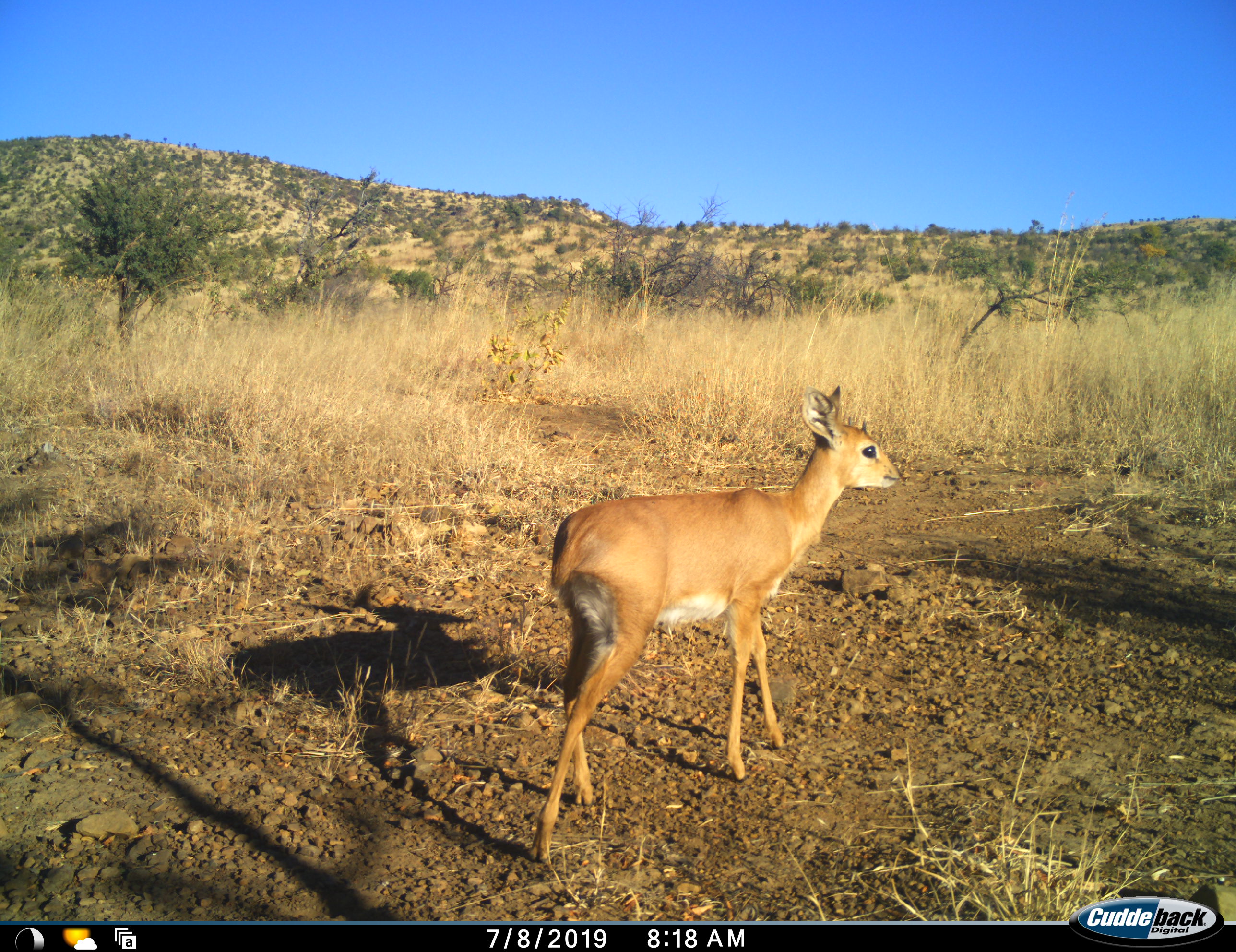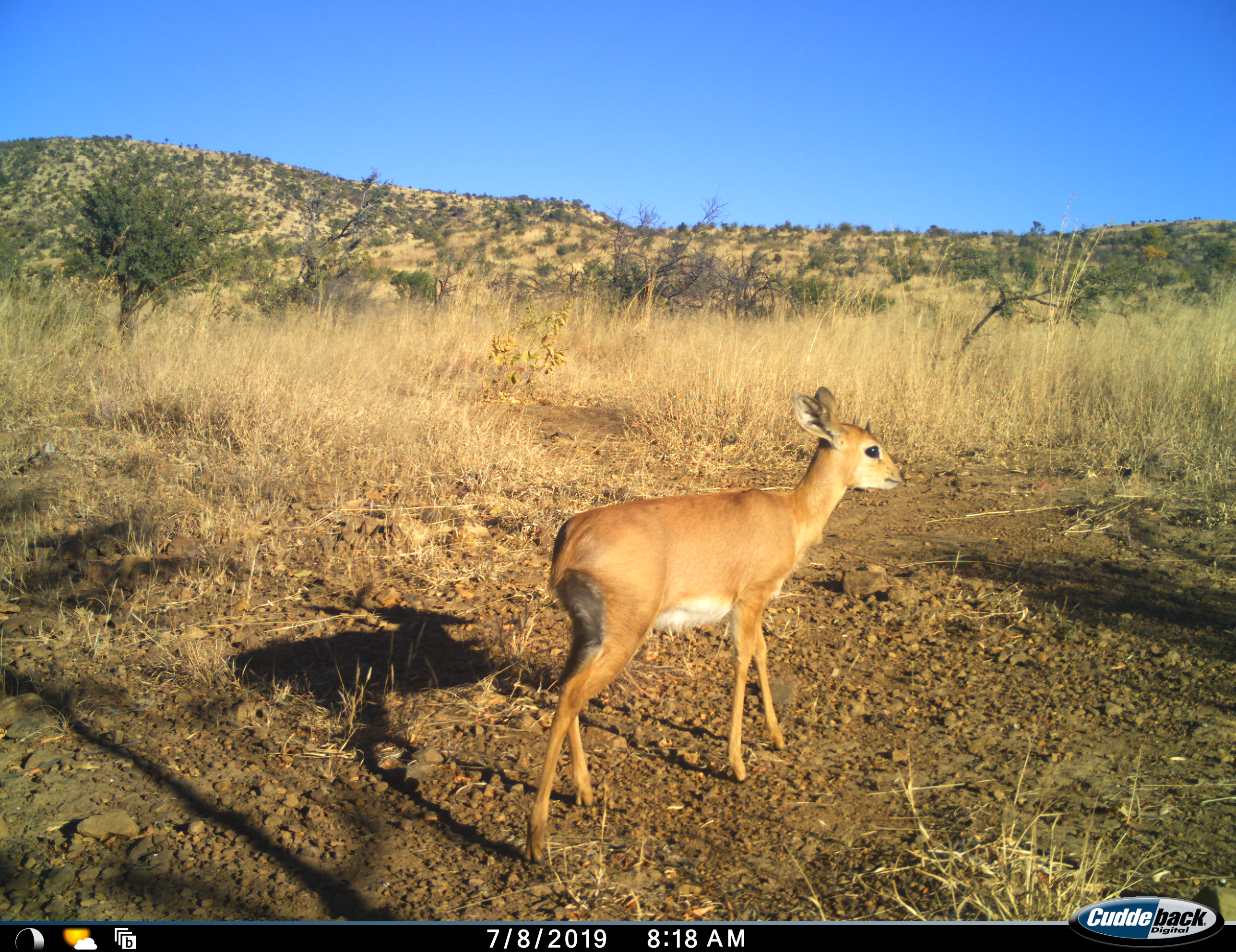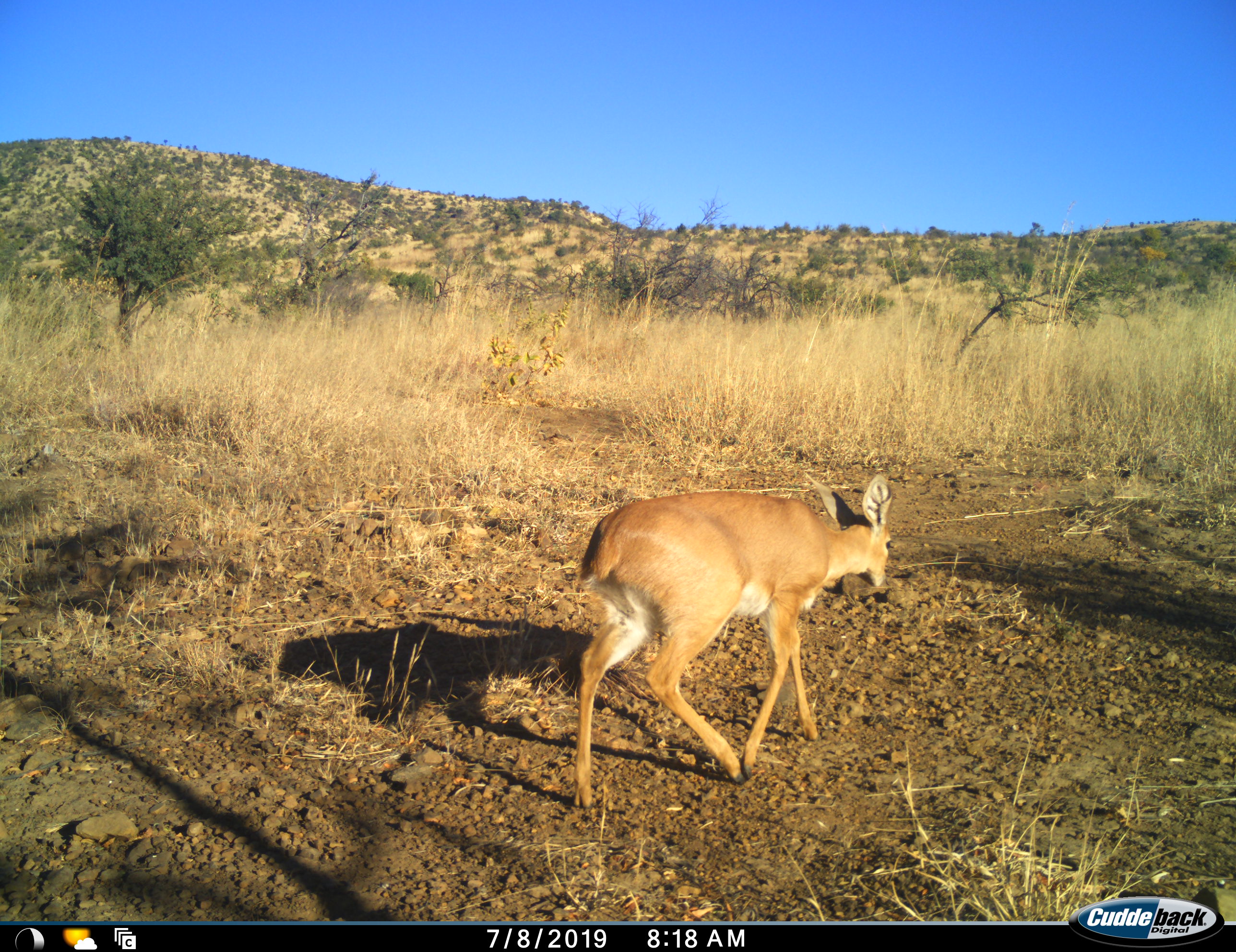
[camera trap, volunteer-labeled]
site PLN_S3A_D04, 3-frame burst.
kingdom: Animalia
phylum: Chordata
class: Mammalia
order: Artiodactyla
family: Bovidae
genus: Raphicerus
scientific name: Raphicerus campestris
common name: steenbok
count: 1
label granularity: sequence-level